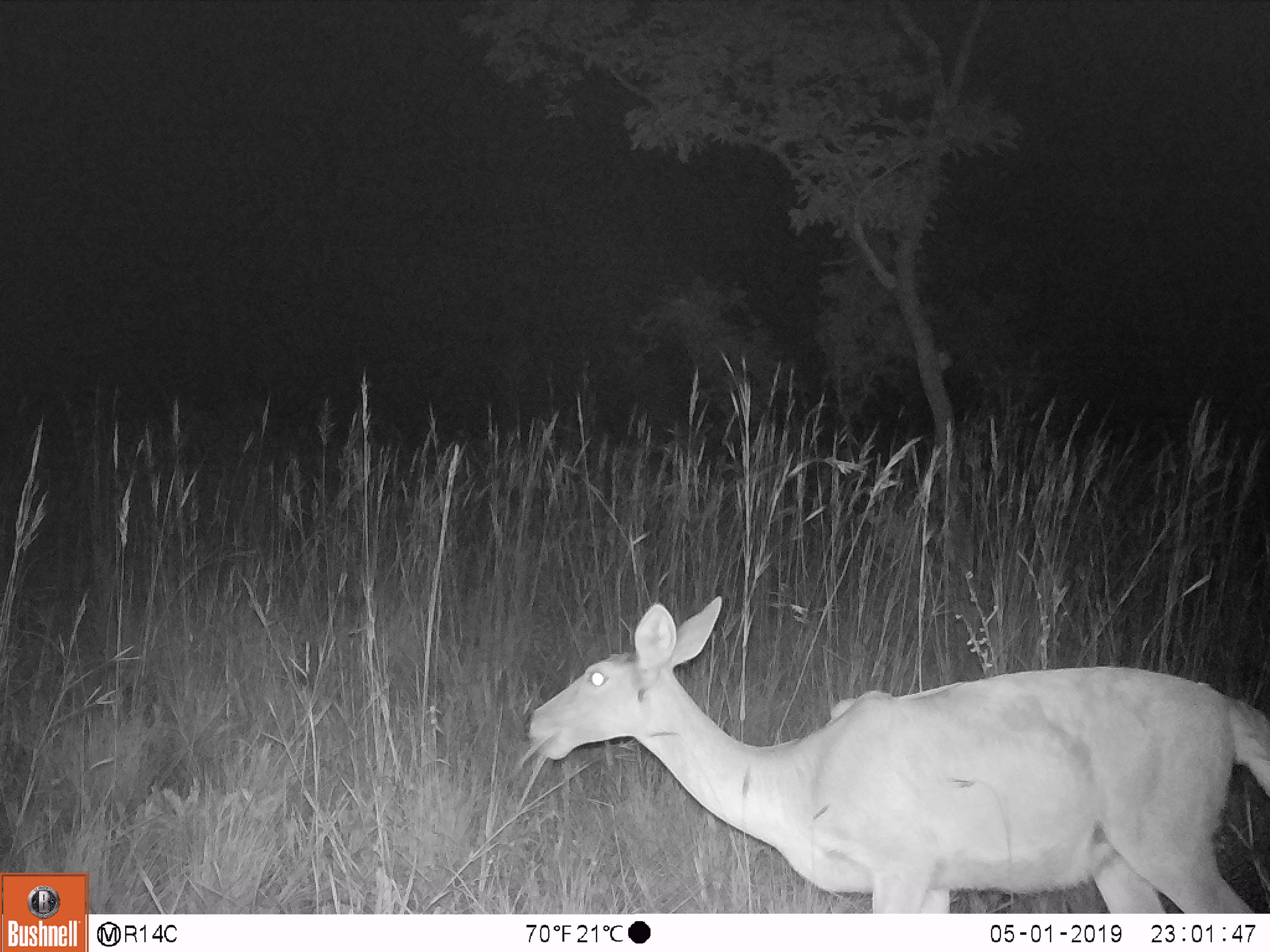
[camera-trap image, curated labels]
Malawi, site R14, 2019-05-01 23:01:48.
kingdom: Animalia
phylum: Chordata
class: Mammalia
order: Artiodactyla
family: Bovidae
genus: Redunca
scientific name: Redunca arundinum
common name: southern reedbuck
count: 1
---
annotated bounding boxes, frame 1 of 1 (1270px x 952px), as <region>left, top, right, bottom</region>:
southern reedbuck: <region>524, 590, 1268, 911</region>